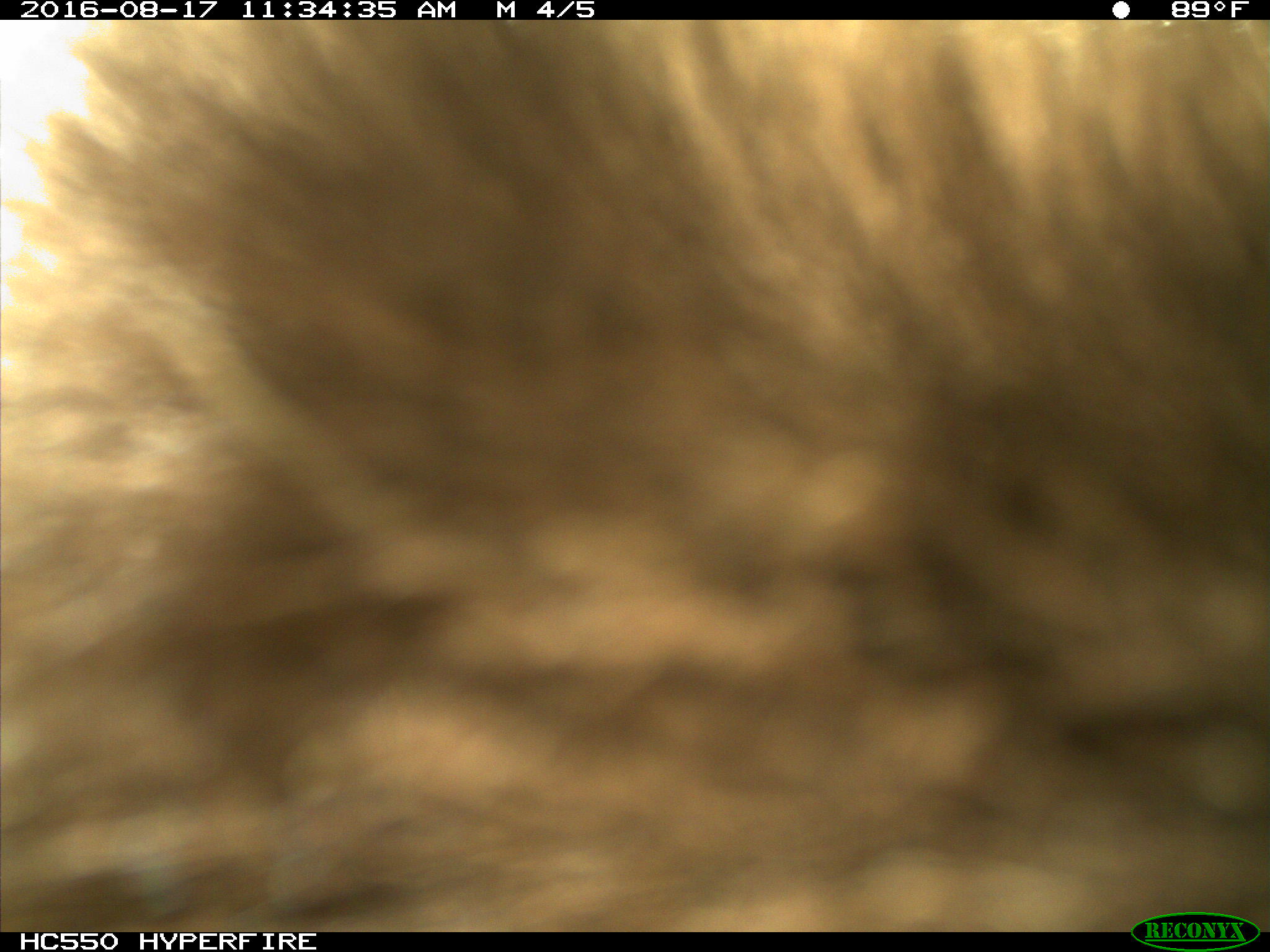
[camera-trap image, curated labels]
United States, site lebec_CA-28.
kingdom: Animalia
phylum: Chordata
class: Mammalia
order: Carnivora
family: Ursidae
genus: Ursus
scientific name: Ursus americanus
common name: american black bear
Ursus americanus (american black bear).